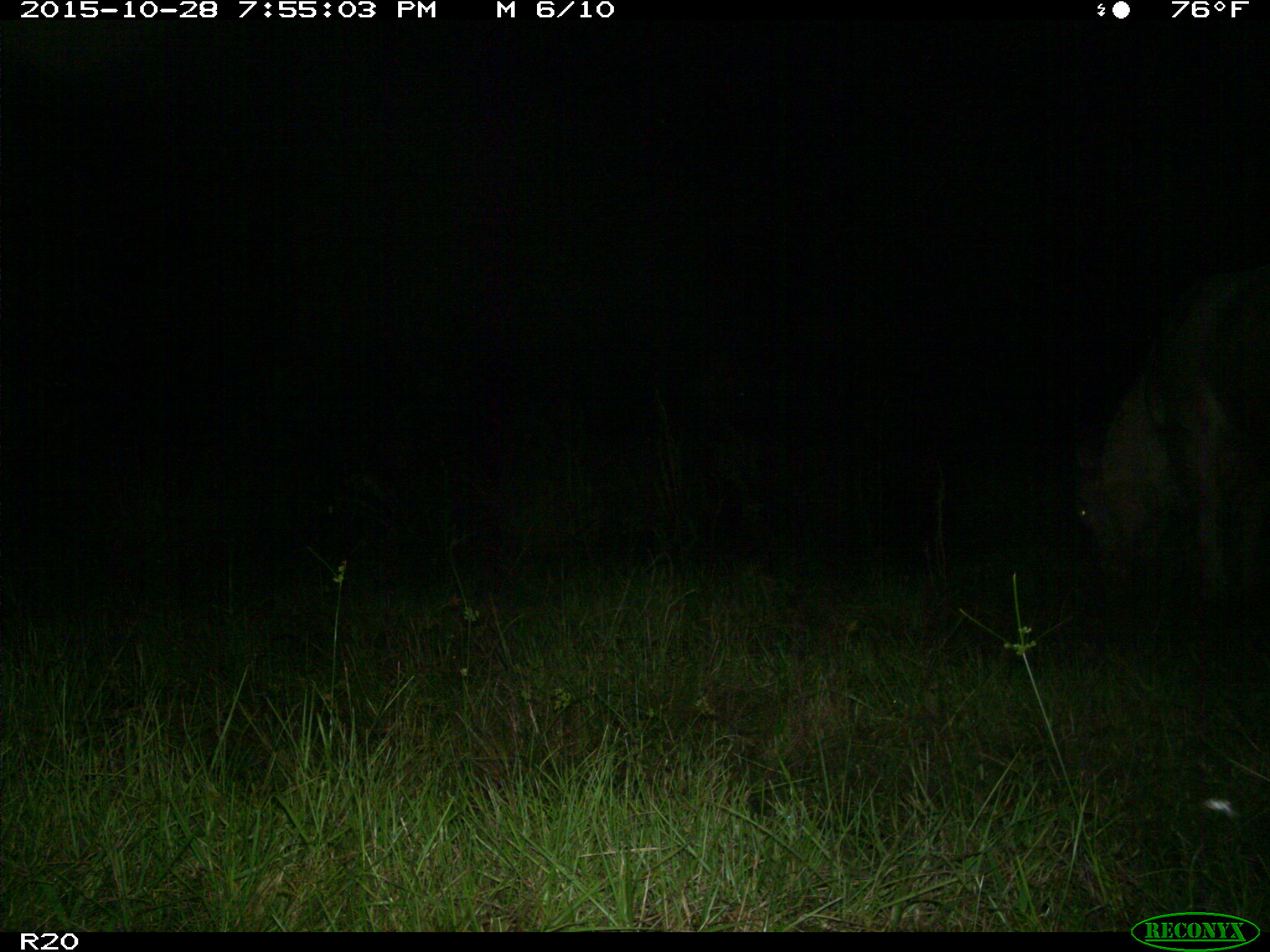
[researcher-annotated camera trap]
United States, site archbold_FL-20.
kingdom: Animalia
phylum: Chordata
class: Mammalia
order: Artiodactyla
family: Bovidae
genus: Bos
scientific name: Bos taurus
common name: domestic cow